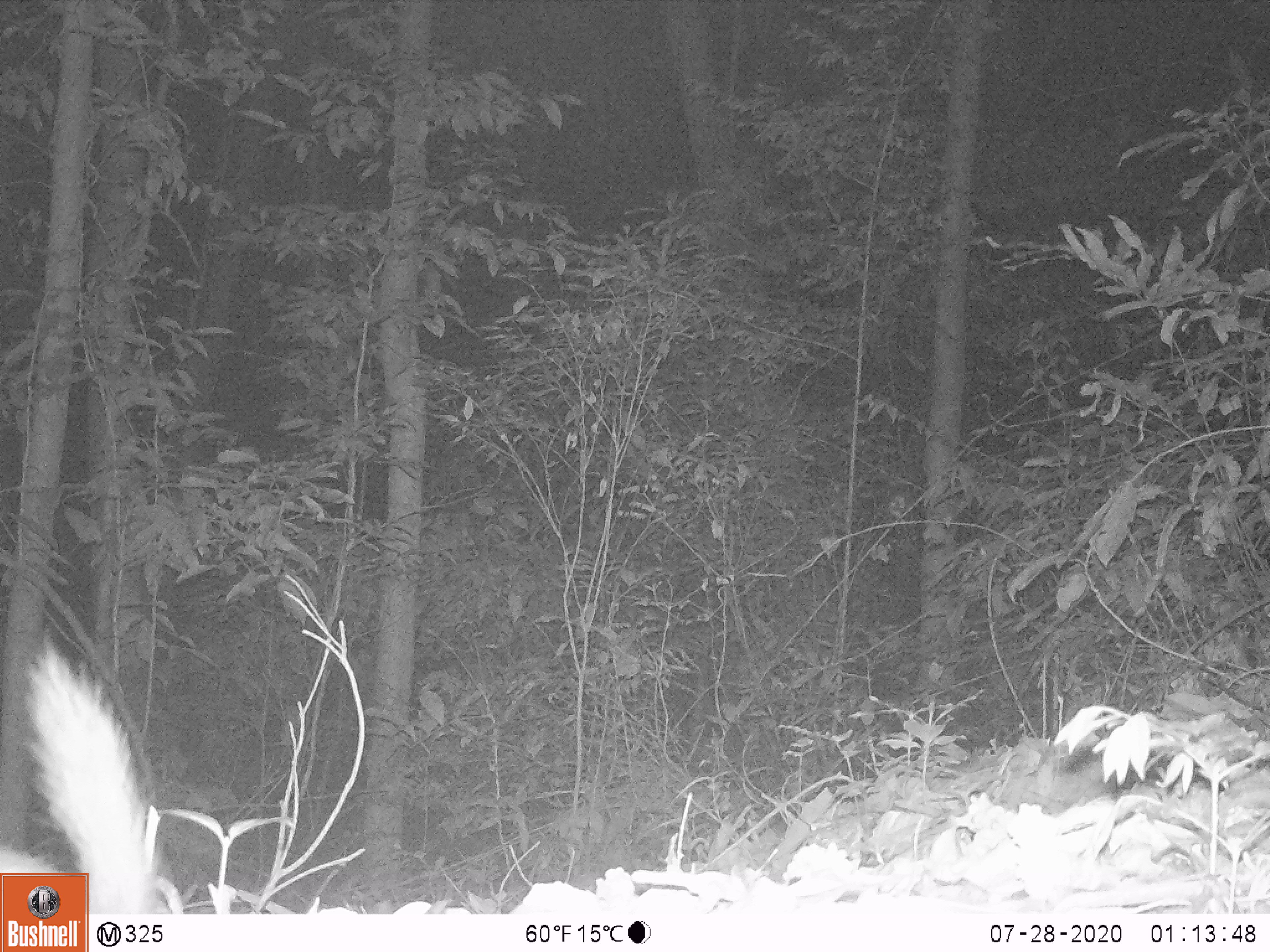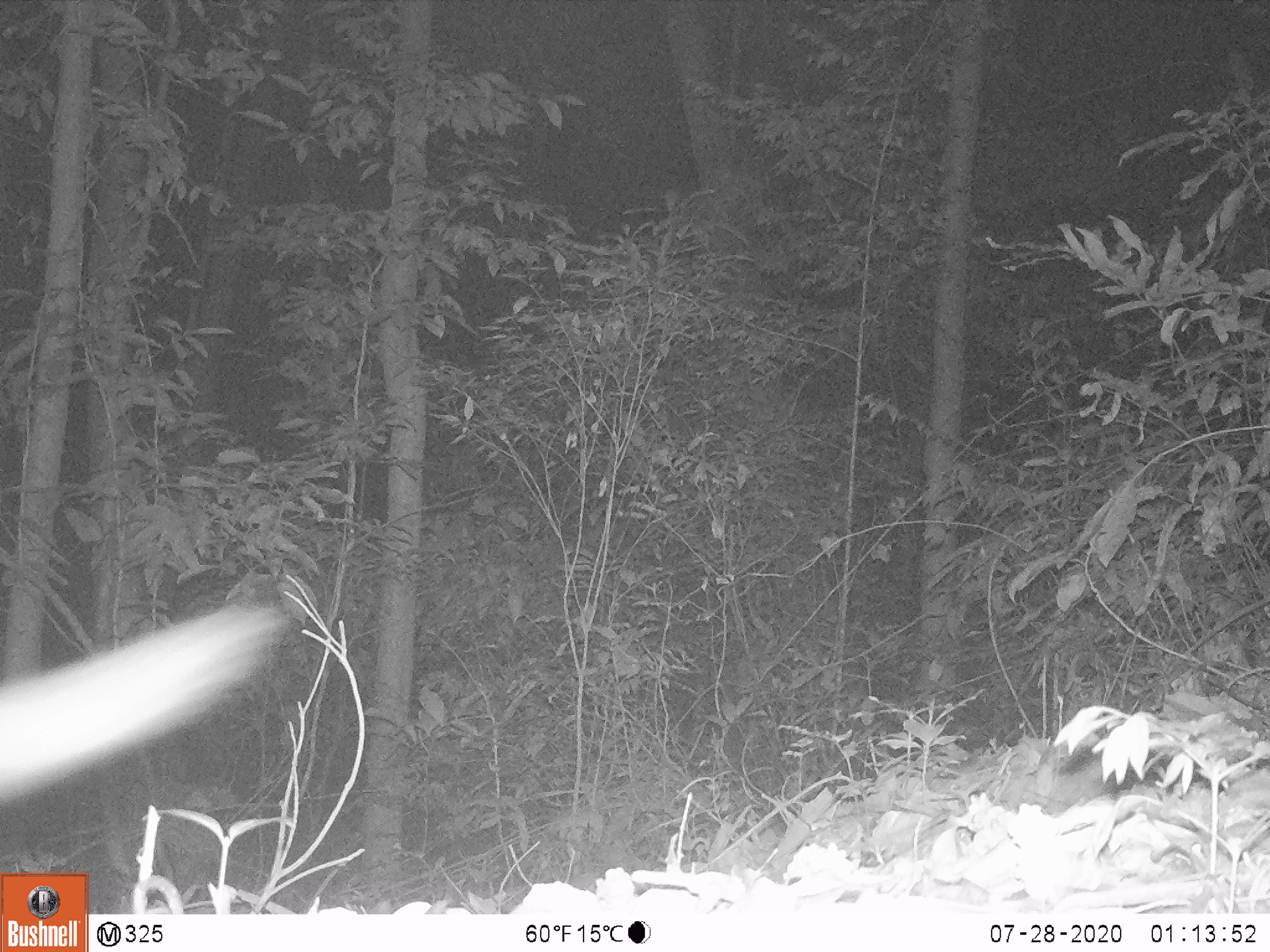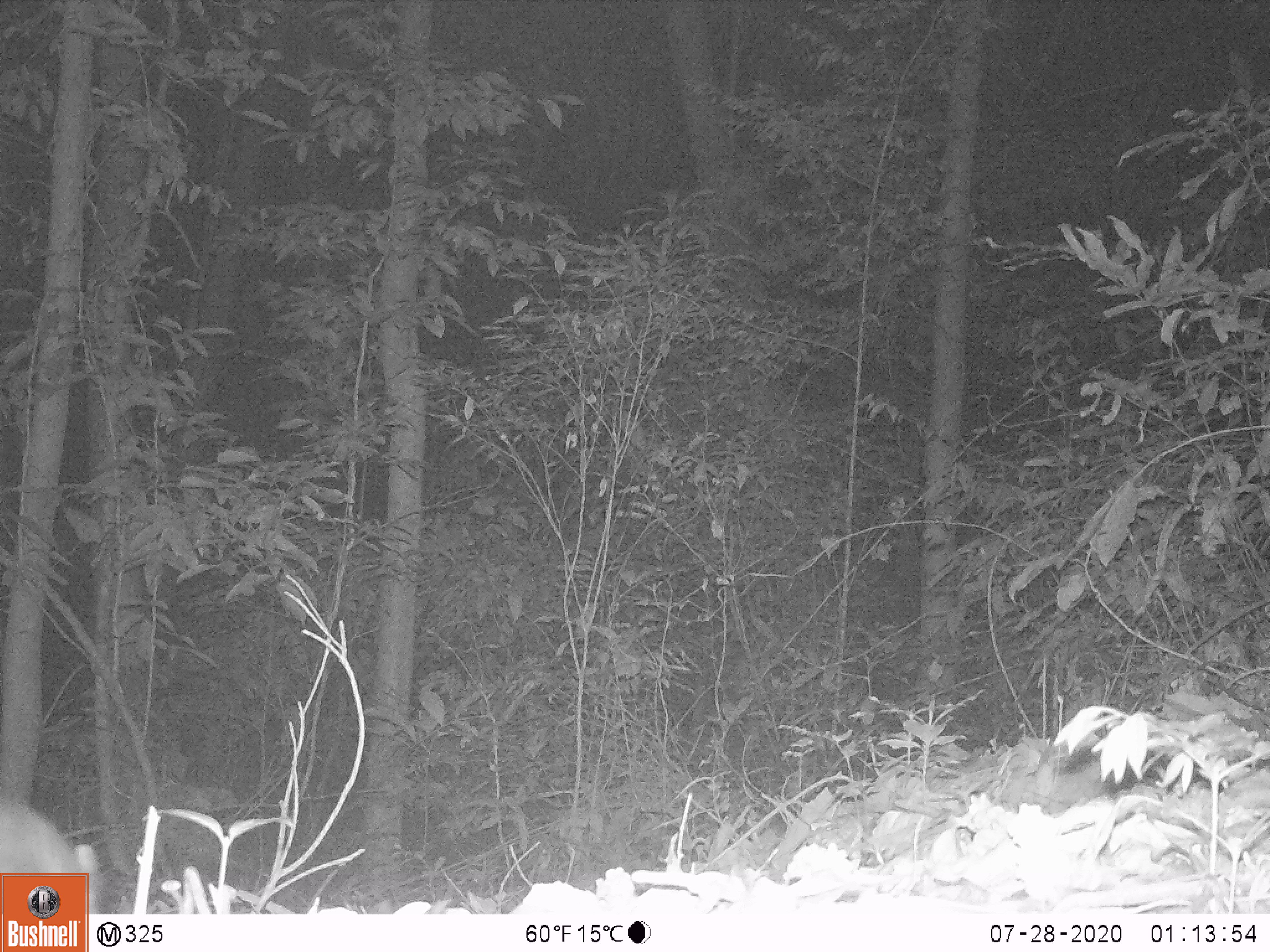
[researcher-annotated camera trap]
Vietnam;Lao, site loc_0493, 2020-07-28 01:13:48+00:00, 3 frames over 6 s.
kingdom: Animalia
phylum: Chordata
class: Mammalia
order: Carnivora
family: Mustelidae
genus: Melogale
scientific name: Melogale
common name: ferret badger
Ferret badger (Melogale). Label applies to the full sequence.